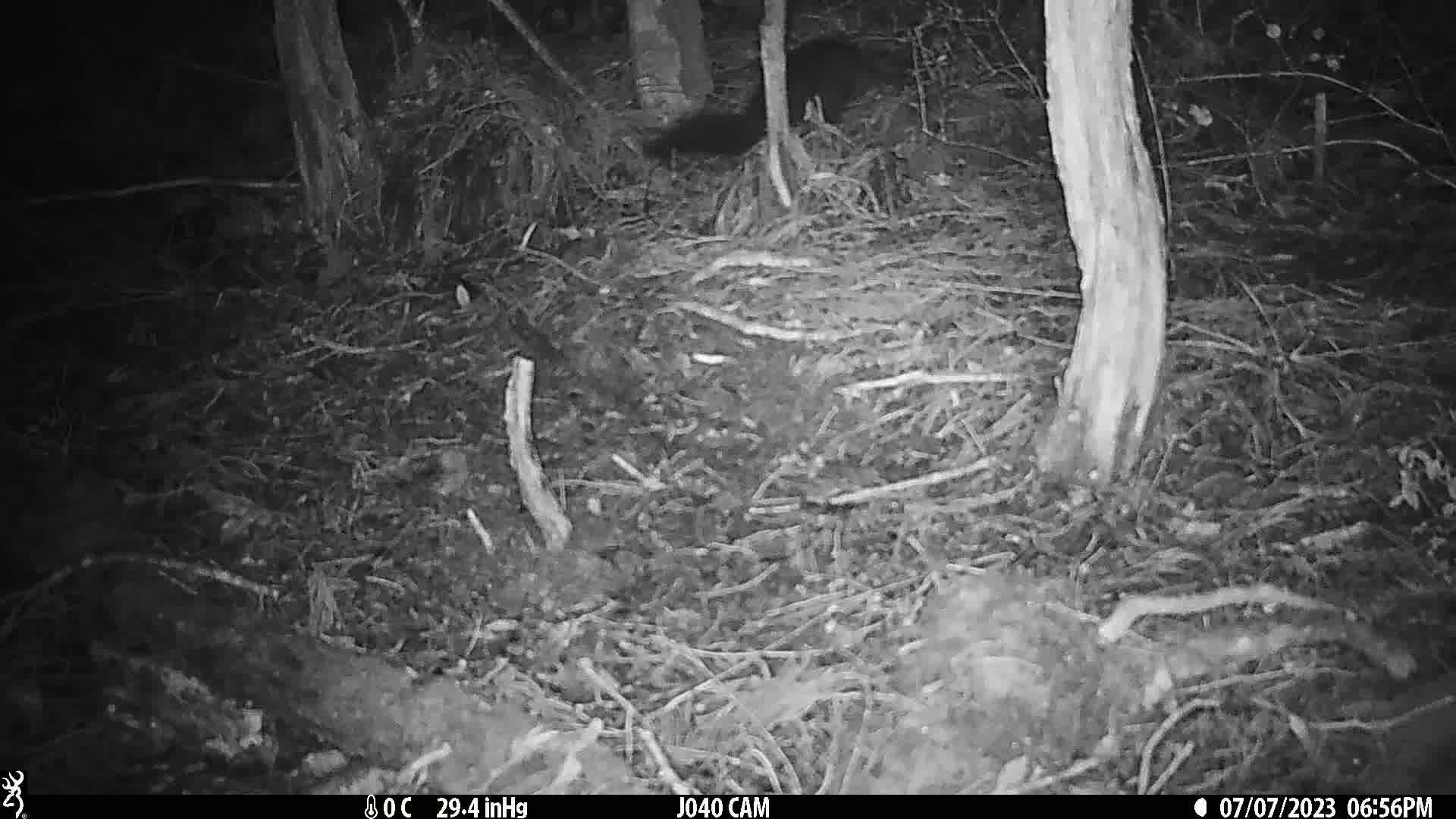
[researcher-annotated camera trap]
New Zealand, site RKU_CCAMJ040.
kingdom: Animalia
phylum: Chordata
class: Mammalia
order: Diprotodontia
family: Phalangeridae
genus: Trichosurus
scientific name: Trichosurus vulpecula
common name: common brushtail possum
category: possum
Possum (common brushtail possum) (Trichosurus vulpecula).